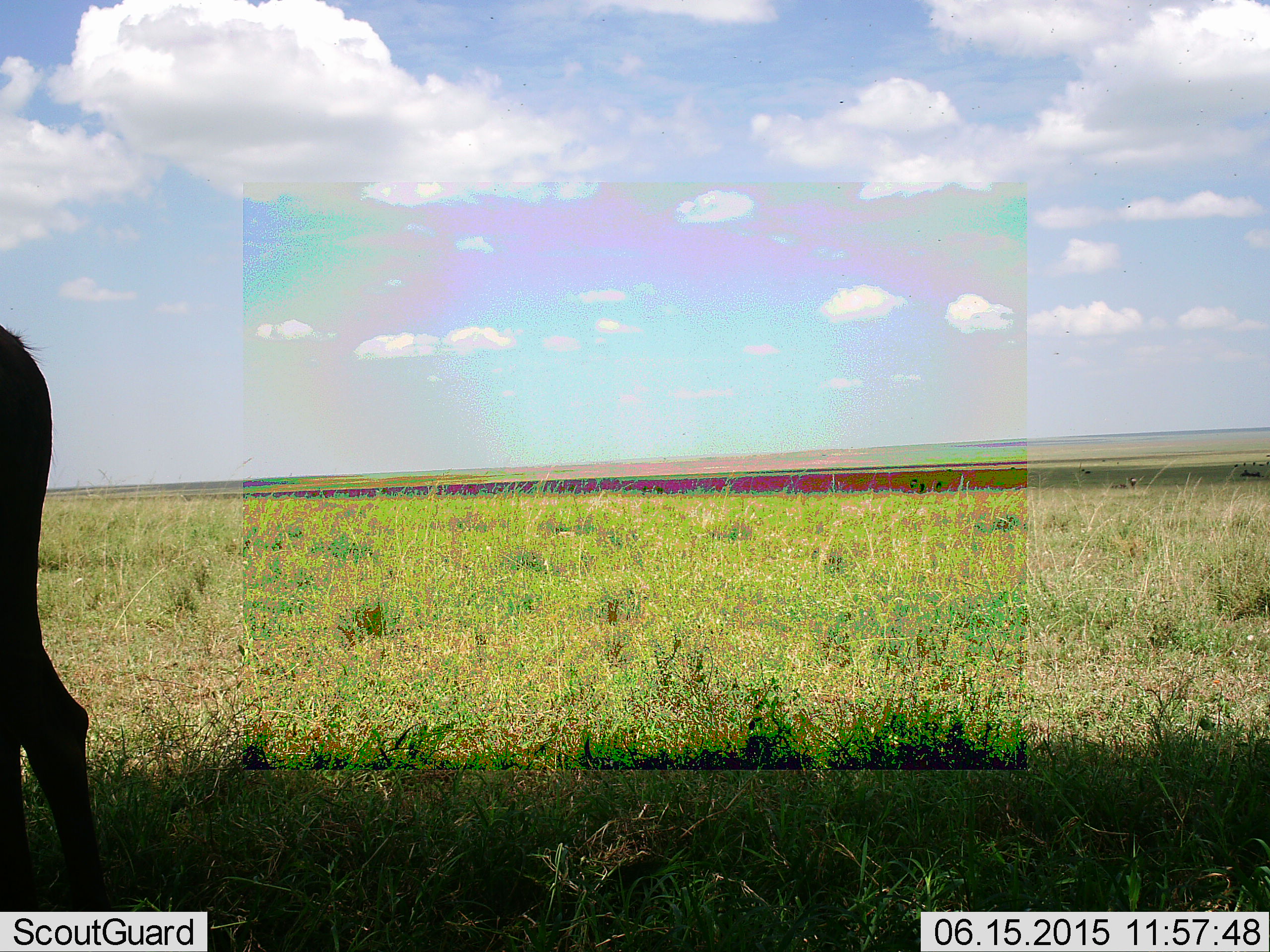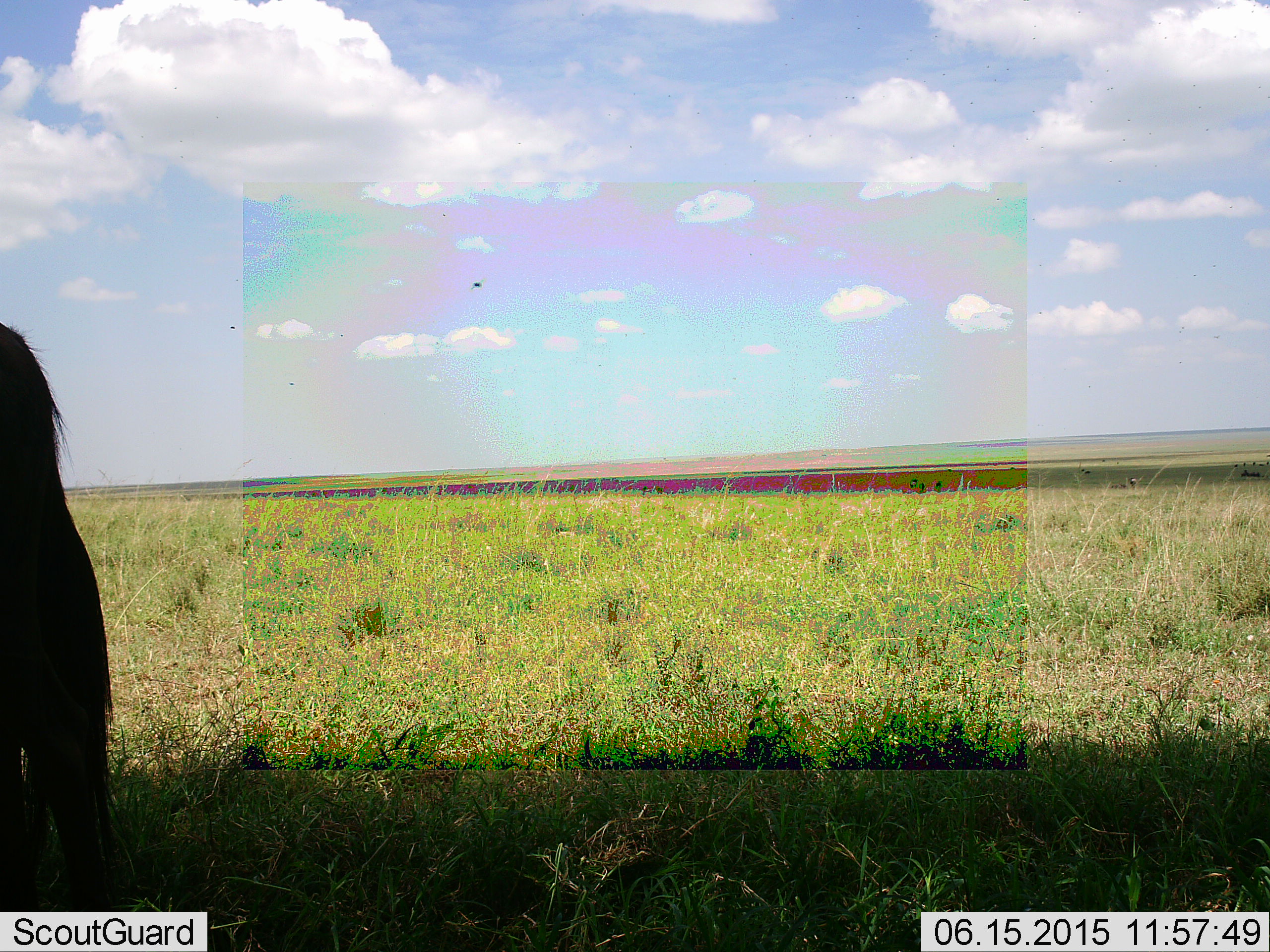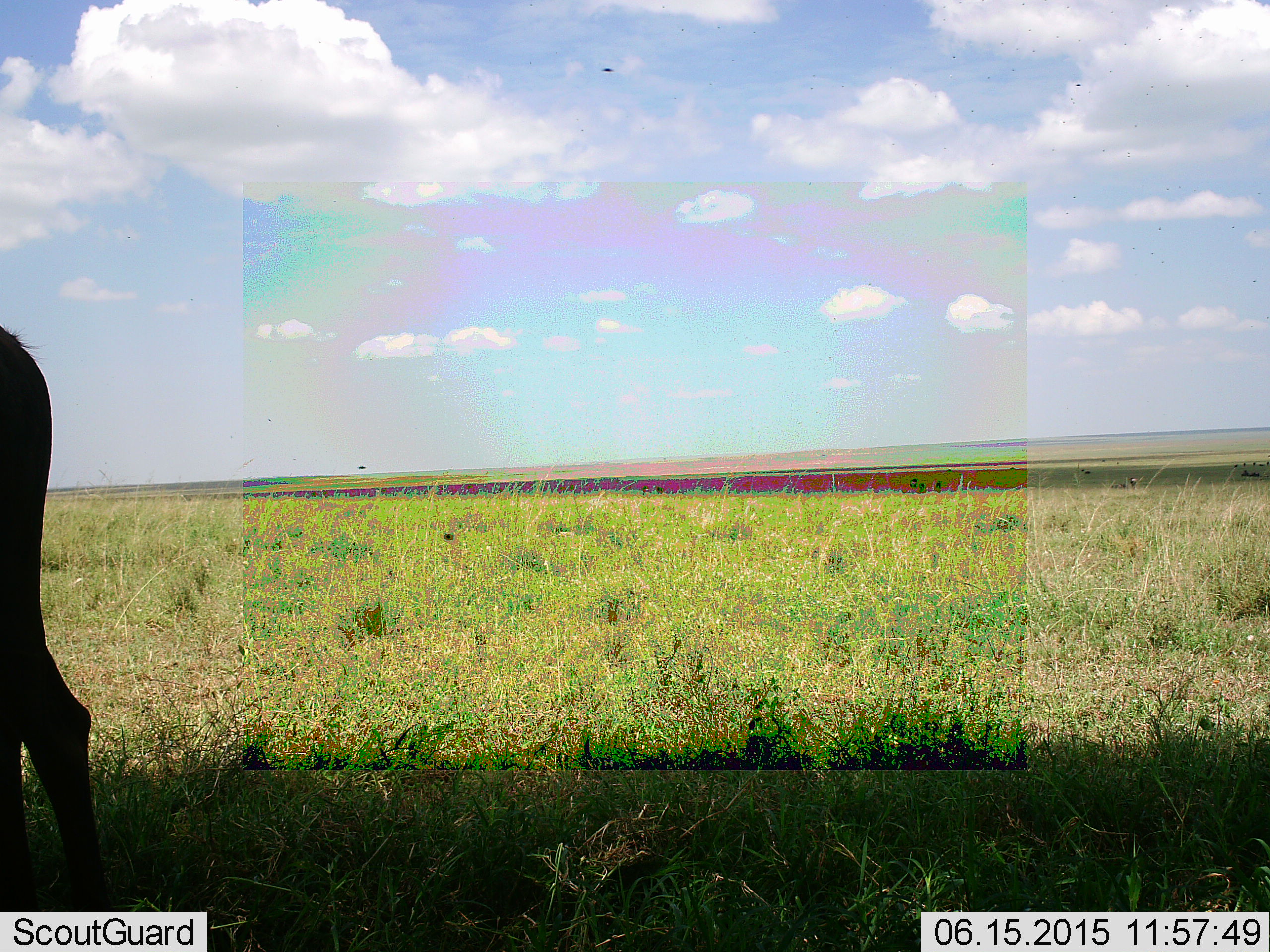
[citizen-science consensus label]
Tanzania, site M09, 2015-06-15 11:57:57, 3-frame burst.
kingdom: Animalia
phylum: Chordata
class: Mammalia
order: Artiodactyla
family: Bovidae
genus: Connochaetes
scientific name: Connochaetes taurinus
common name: blue wildebeest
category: wildebeest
Wildebeest (blue wildebeest) (Connochaetes taurinus), count 1. Behavior (volunteer vote fractions): standing 92%, resting 0%, moving 8%, interacting 0%. Young present (vote fraction): 0%. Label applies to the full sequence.